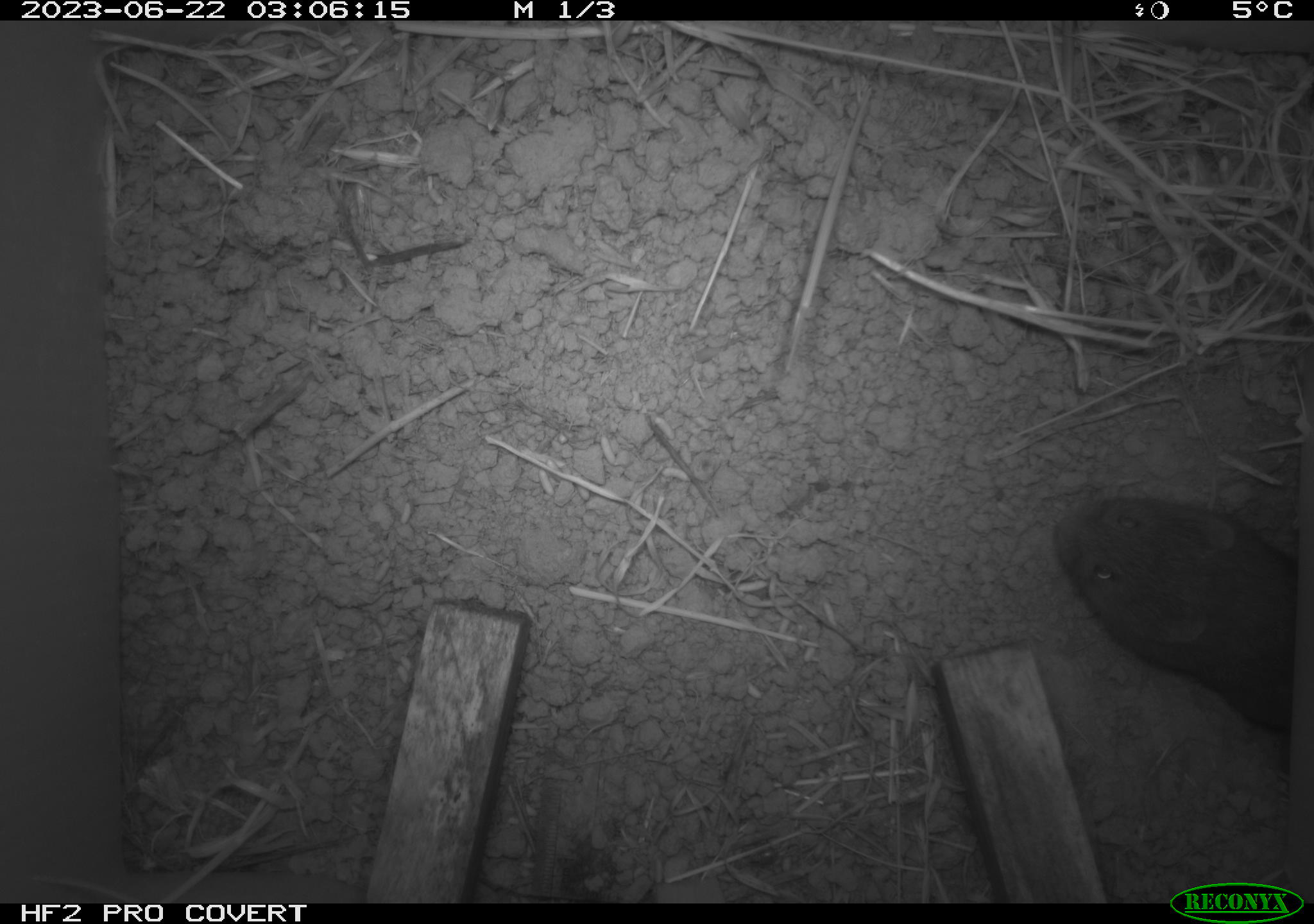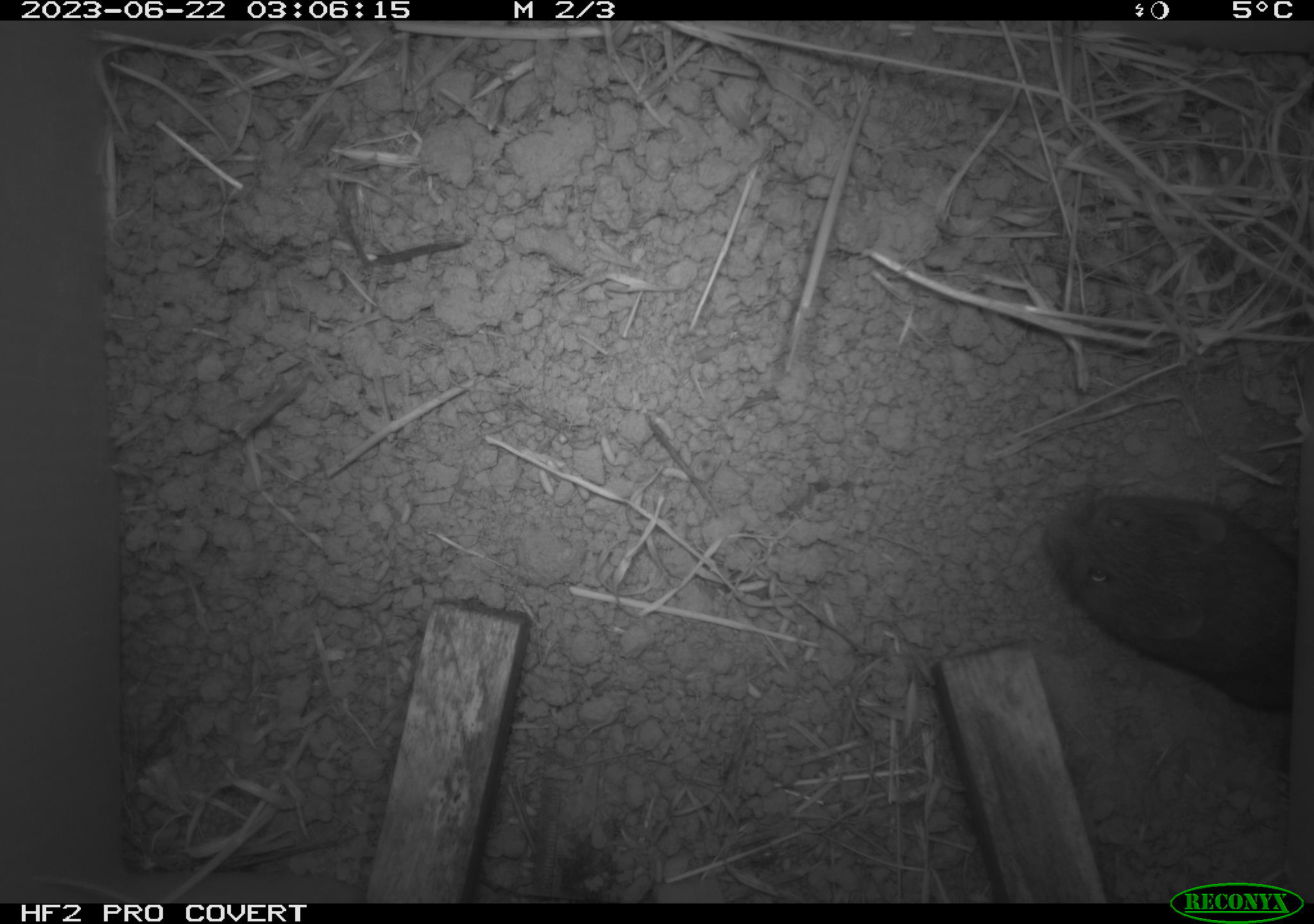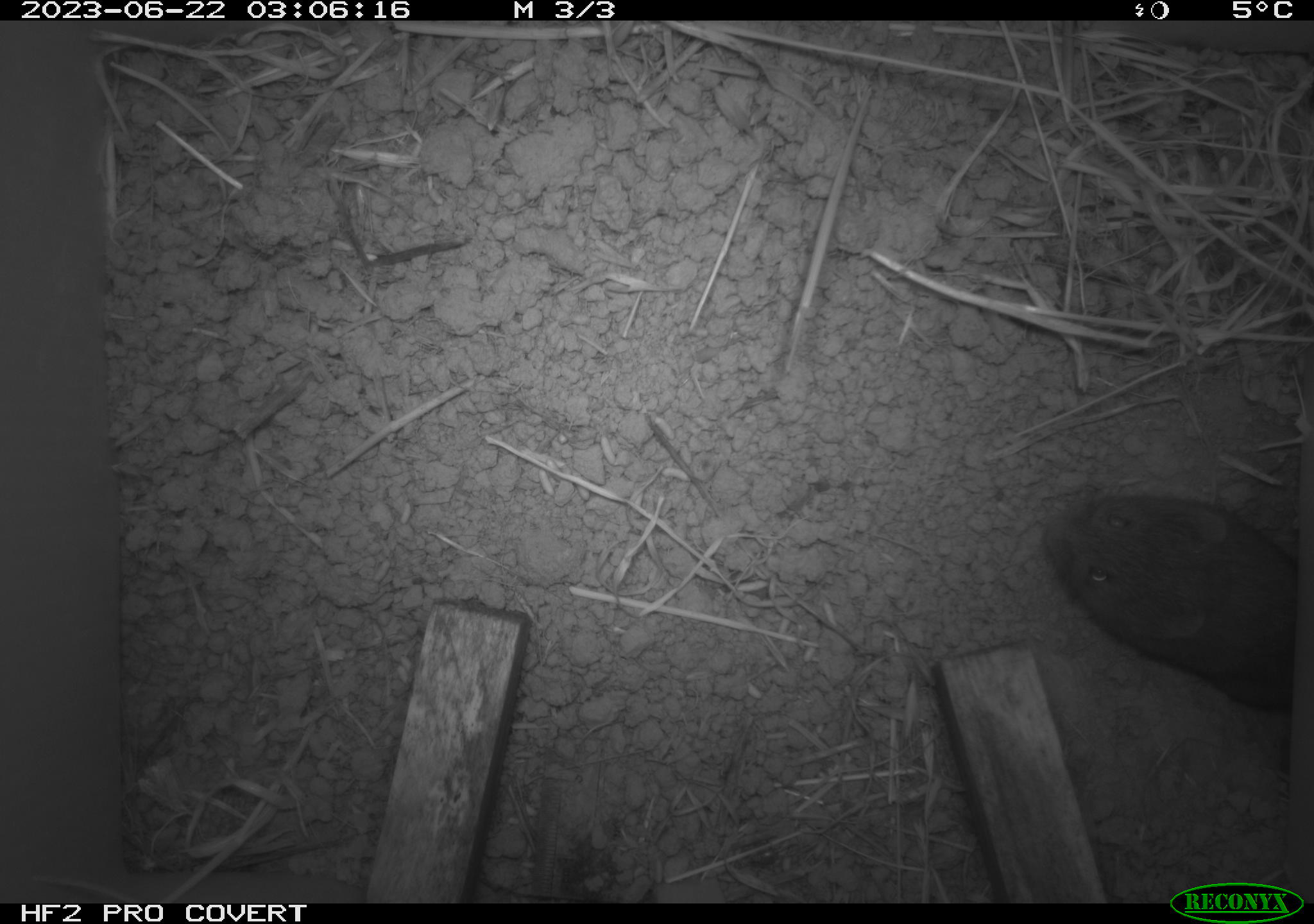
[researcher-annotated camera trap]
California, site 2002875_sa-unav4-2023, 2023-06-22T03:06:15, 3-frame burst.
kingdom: Animalia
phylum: Chordata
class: Mammalia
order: Rodentia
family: Cricetidae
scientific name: Arvicolinae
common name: voles, lemmings, and muskrats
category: arvicolinae subfamily